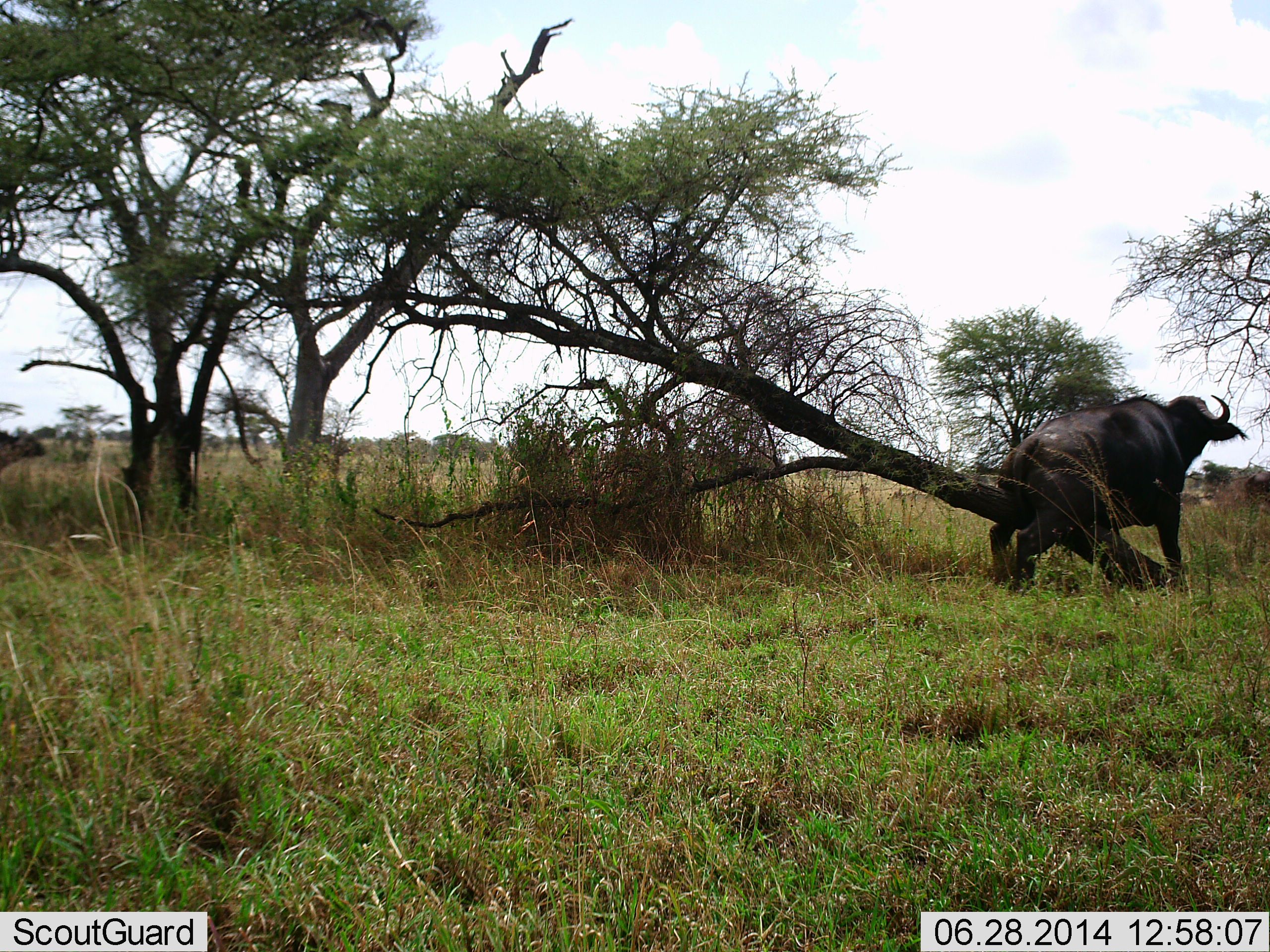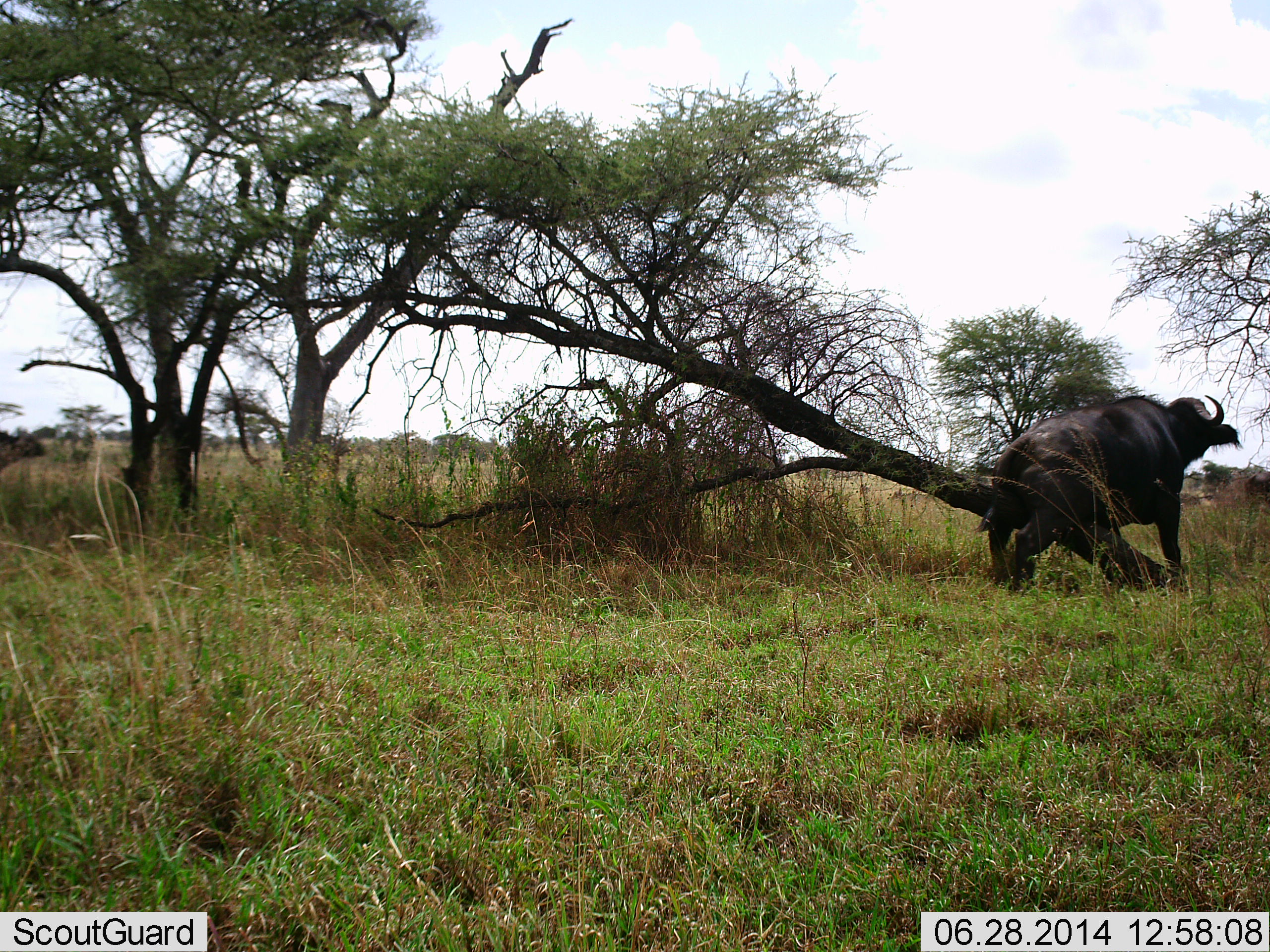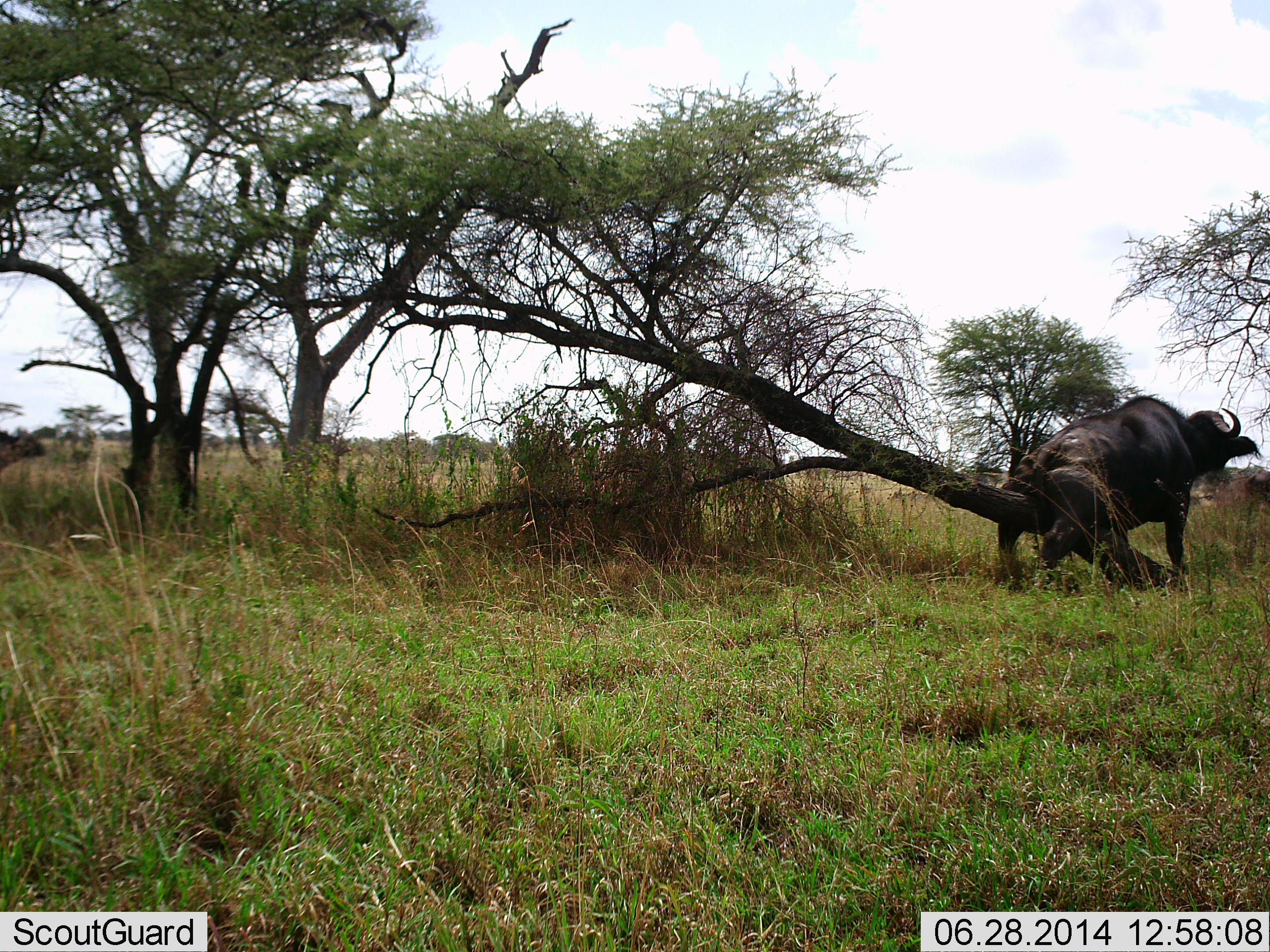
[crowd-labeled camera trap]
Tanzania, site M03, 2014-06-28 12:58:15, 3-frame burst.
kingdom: Animalia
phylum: Chordata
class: Mammalia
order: Artiodactyla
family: Bovidae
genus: Syncerus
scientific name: Syncerus caffer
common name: cape buffalo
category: buffalo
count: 1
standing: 40%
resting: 0%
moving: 40%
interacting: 40%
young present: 0%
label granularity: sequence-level